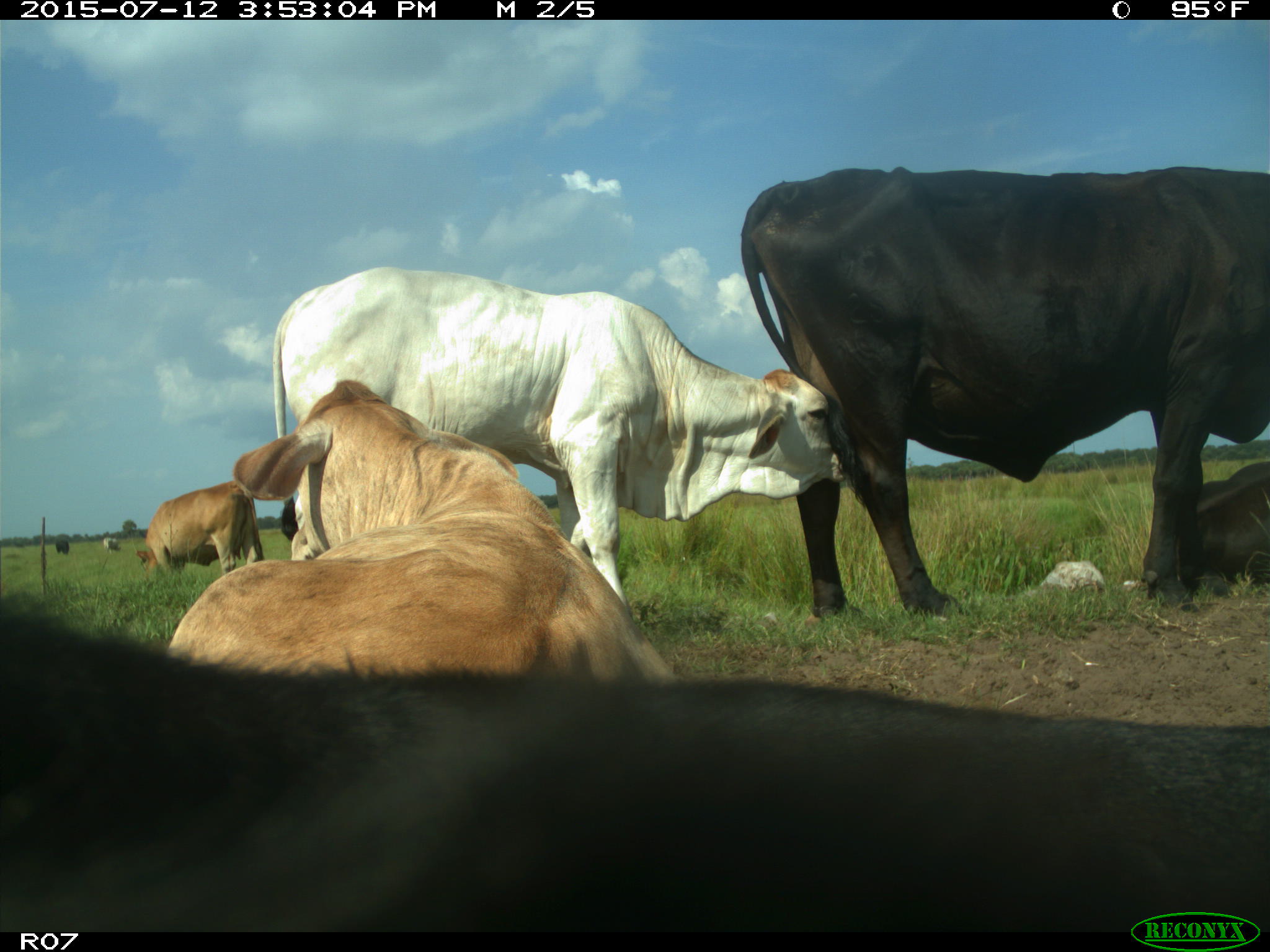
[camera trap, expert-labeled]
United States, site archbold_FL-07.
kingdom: Animalia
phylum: Chordata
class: Mammalia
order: Artiodactyla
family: Bovidae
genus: Bos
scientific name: Bos taurus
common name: domestic cow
Bos taurus (domestic cow).